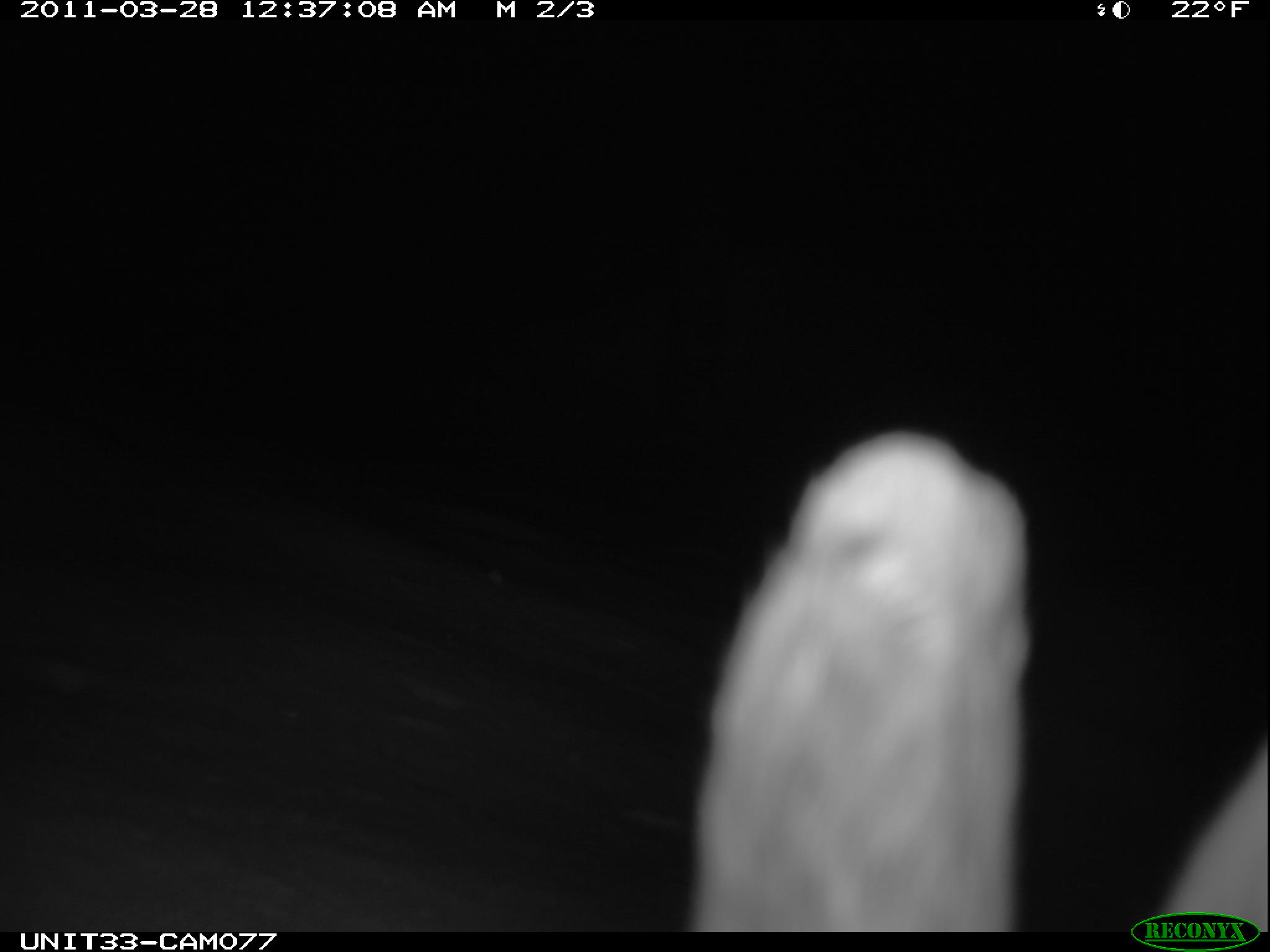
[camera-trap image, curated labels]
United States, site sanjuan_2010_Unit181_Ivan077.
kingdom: Animalia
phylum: Chordata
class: Mammalia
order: Lagomorpha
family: Leporidae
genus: Lepus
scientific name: Lepus americanus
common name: snowshoe hare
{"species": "Lepus americanus (snowshoe hare)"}